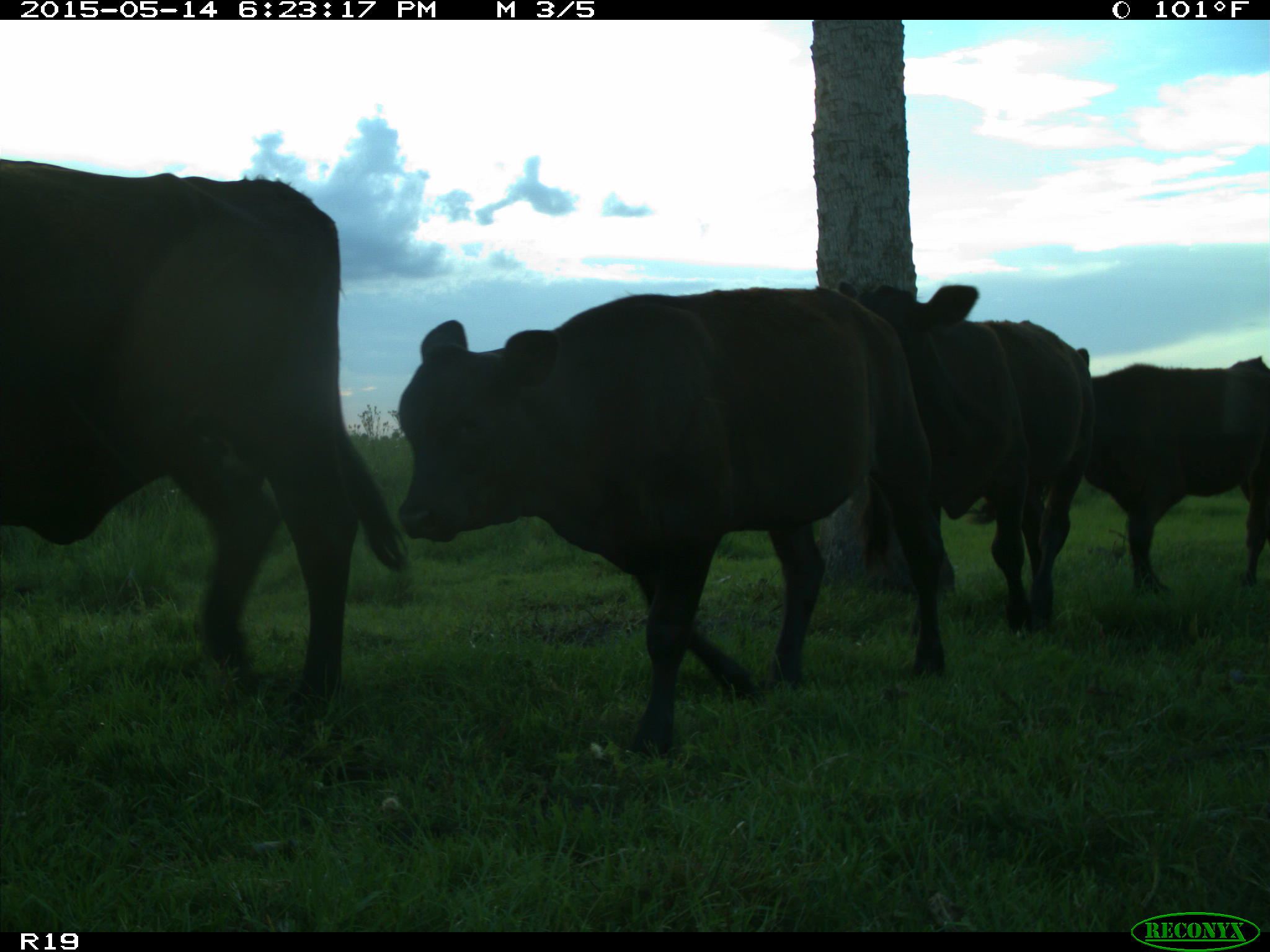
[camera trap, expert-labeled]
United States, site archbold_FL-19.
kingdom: Animalia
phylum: Chordata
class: Mammalia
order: Artiodactyla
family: Bovidae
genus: Bos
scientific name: Bos taurus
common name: domestic cow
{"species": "Bos taurus (domestic cow)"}